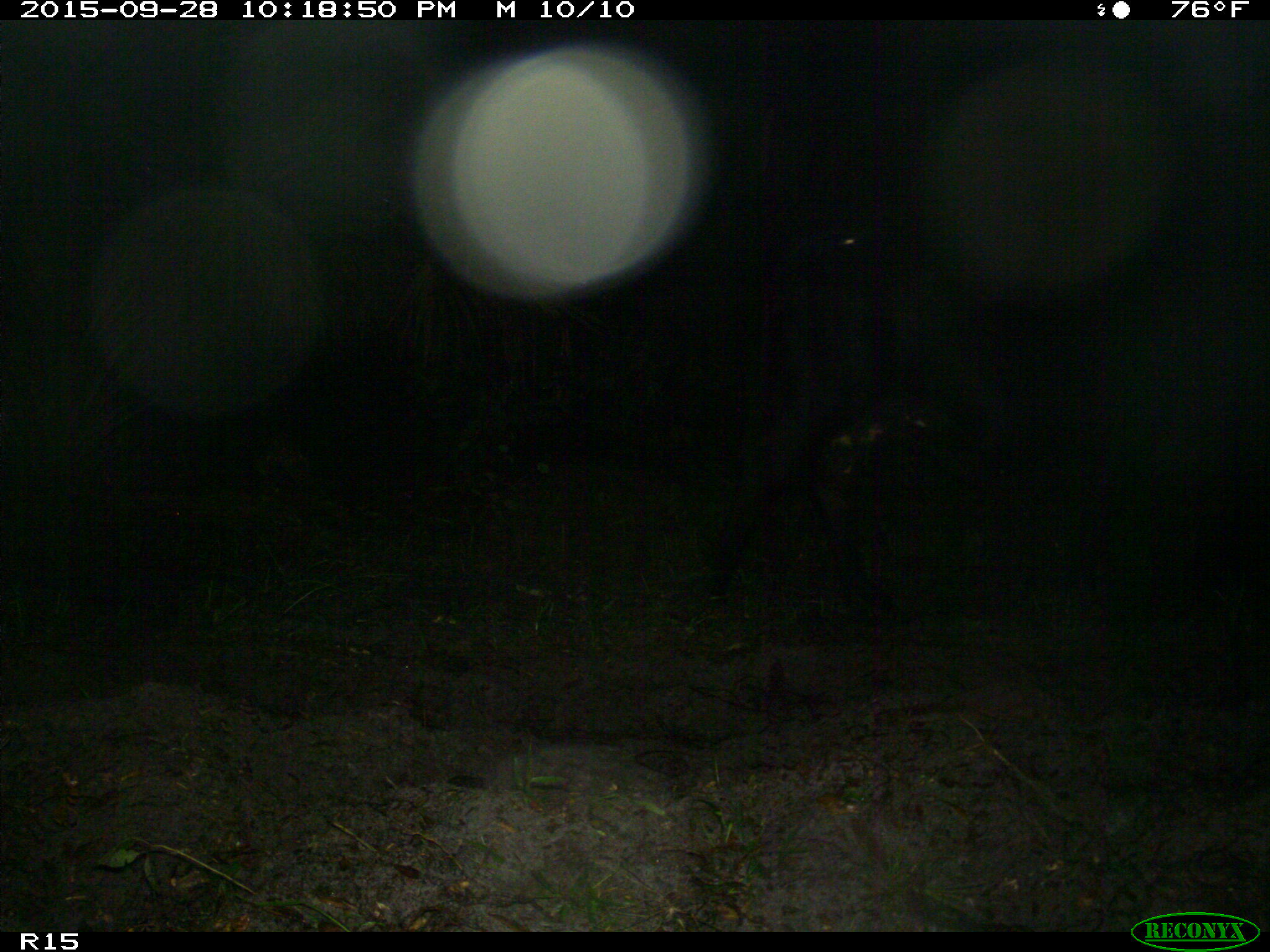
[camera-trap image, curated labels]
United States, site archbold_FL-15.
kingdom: Animalia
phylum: Chordata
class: Mammalia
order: Artiodactyla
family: Bovidae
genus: Bos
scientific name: Bos taurus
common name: domestic cow